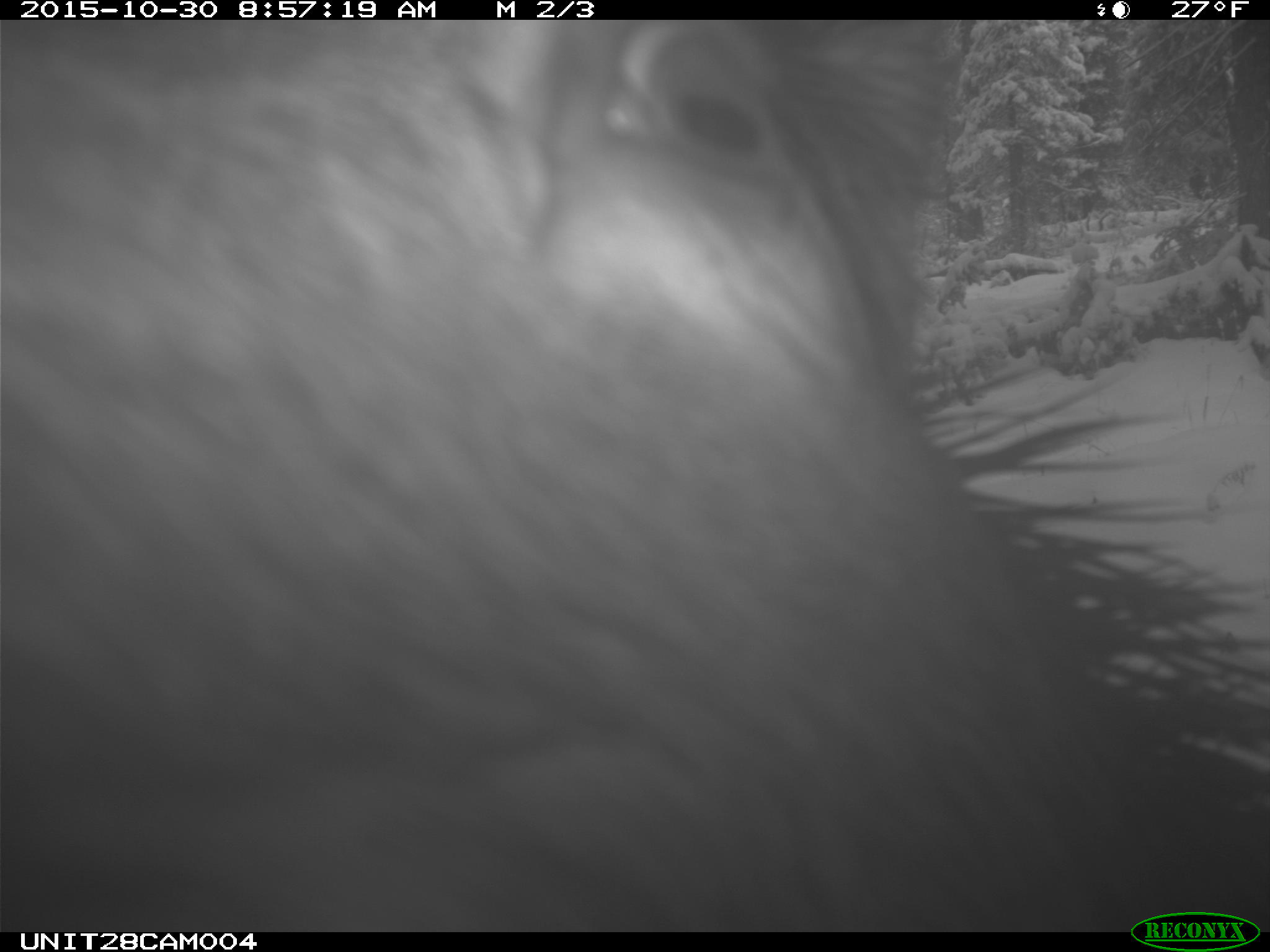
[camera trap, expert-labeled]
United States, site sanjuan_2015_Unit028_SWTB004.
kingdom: Animalia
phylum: Chordata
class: Mammalia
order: Artiodactyla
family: Cervidae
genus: Cervus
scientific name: Cervus elaphus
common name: red deer